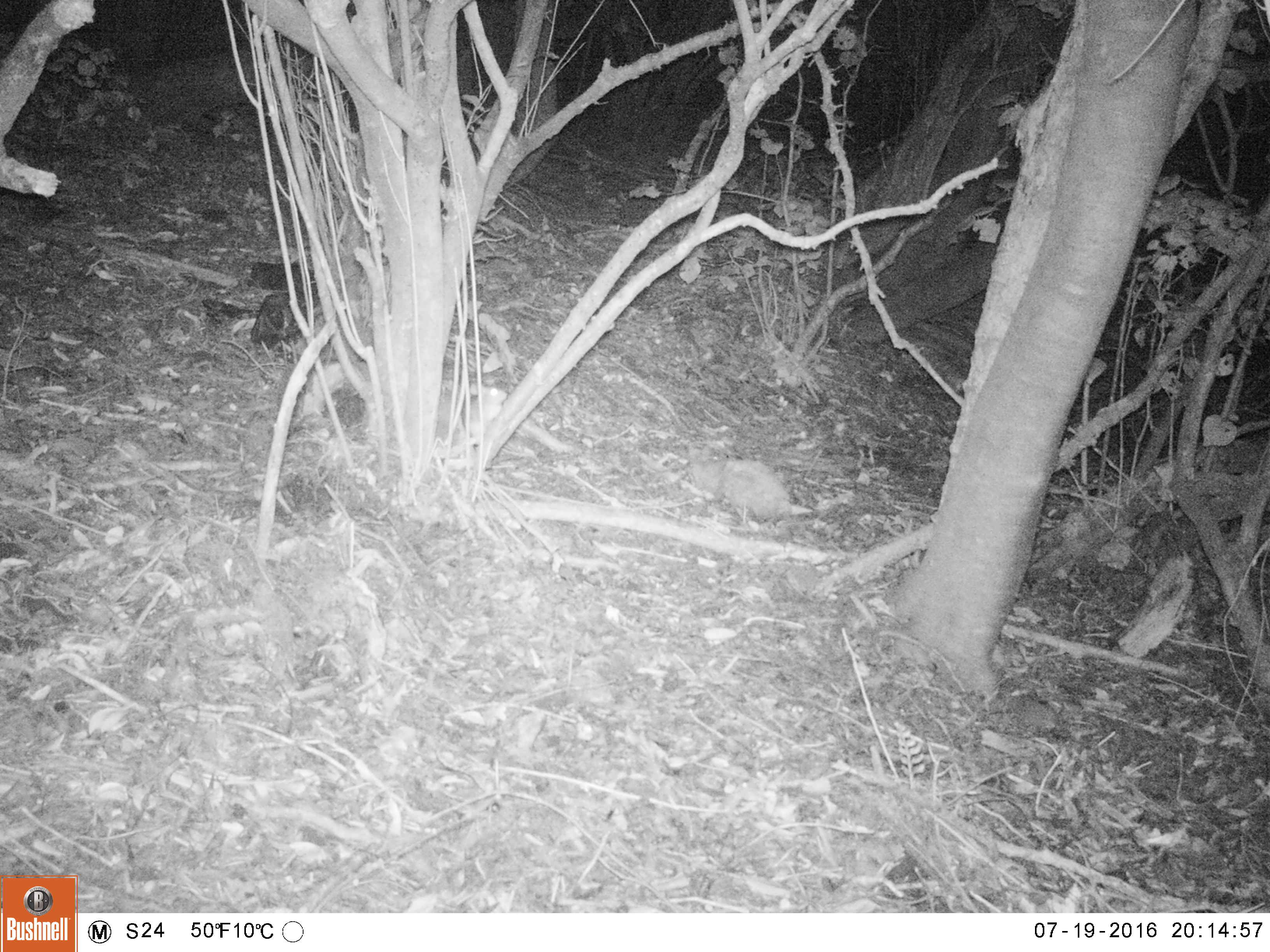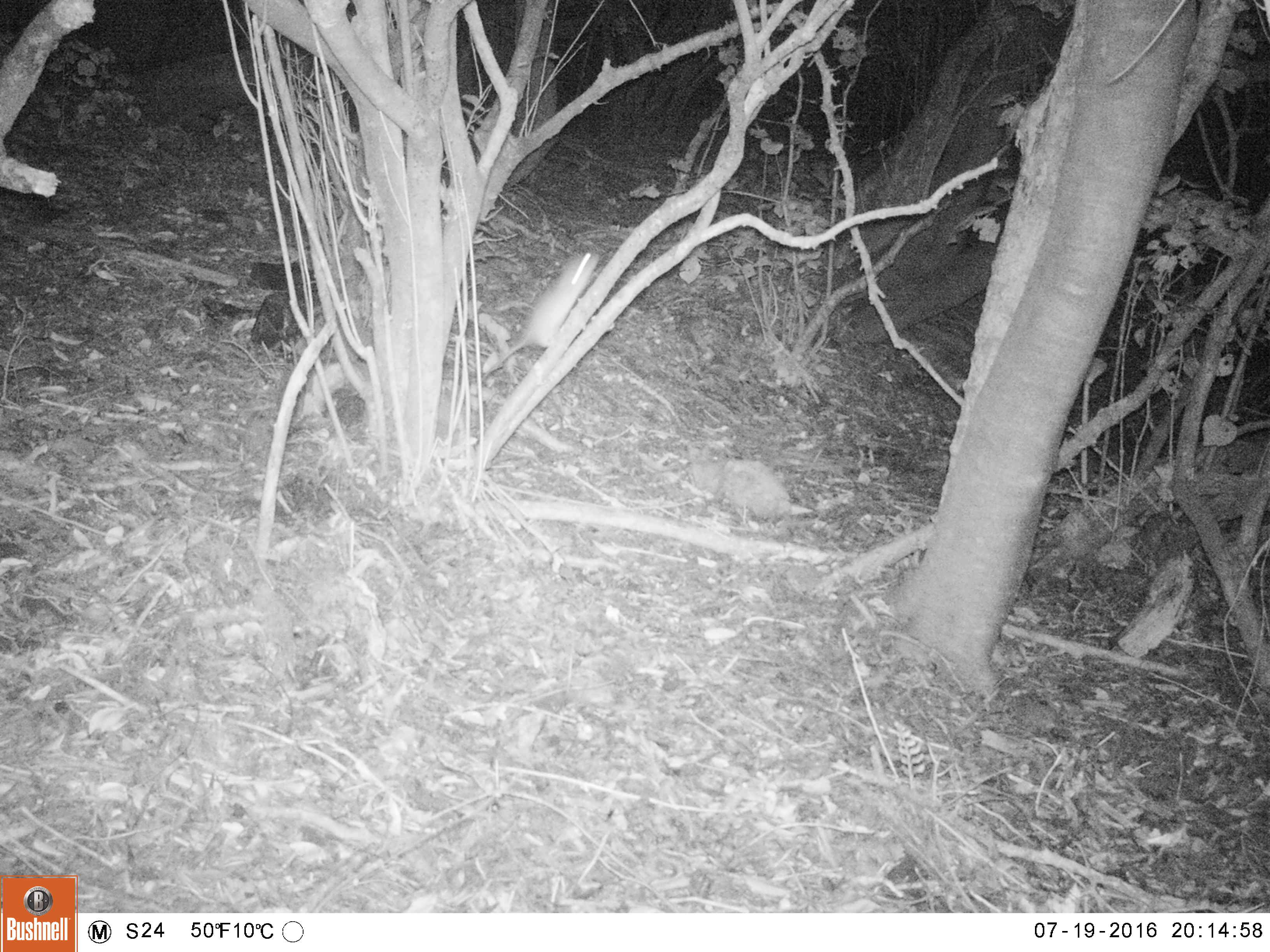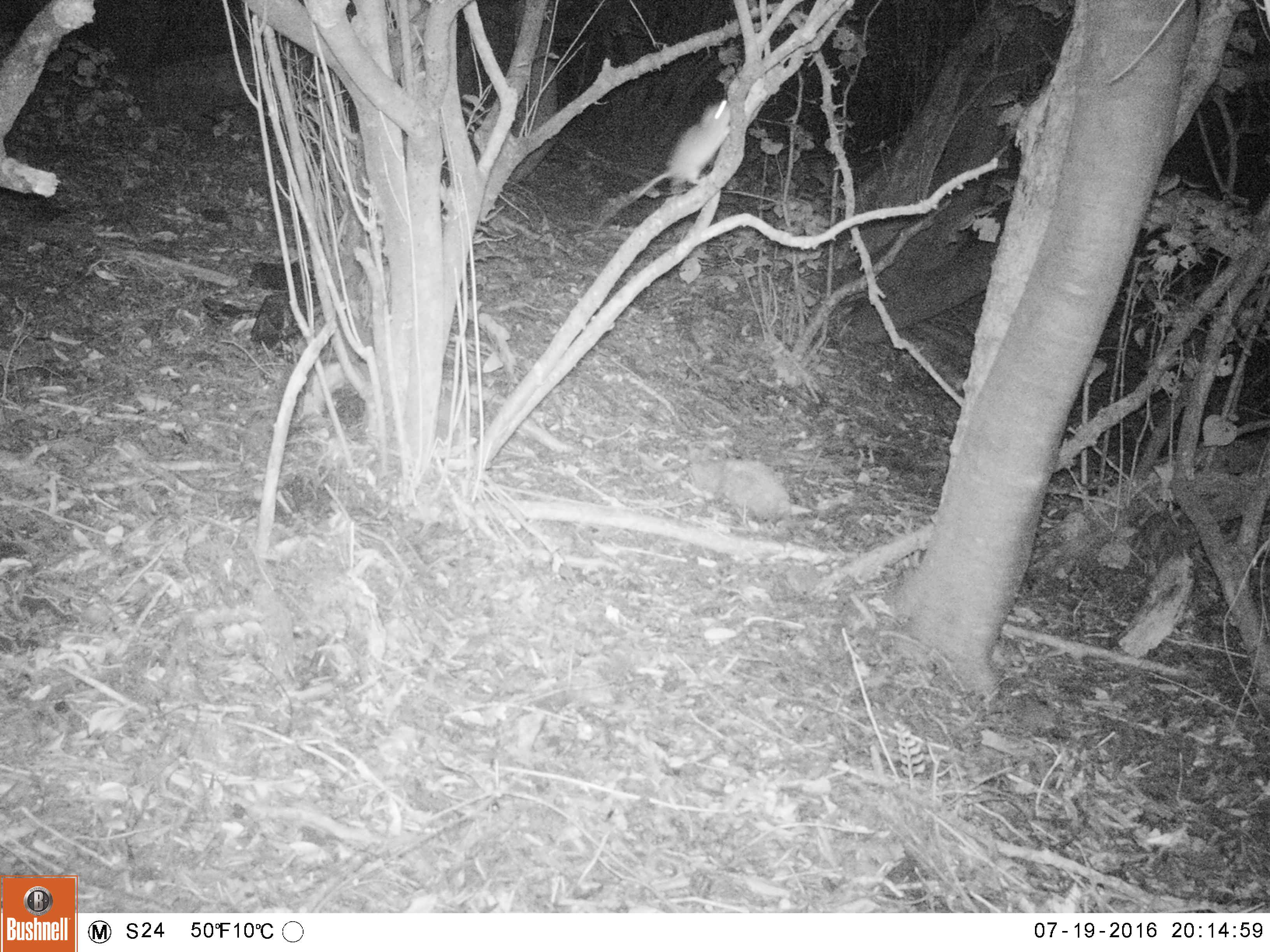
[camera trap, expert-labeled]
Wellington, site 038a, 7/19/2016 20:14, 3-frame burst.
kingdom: Animalia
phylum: Chordata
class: Mammalia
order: Rodentia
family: Muridae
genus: Rattus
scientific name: Rattus rattus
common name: ship rat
Ship rat (Rattus rattus).